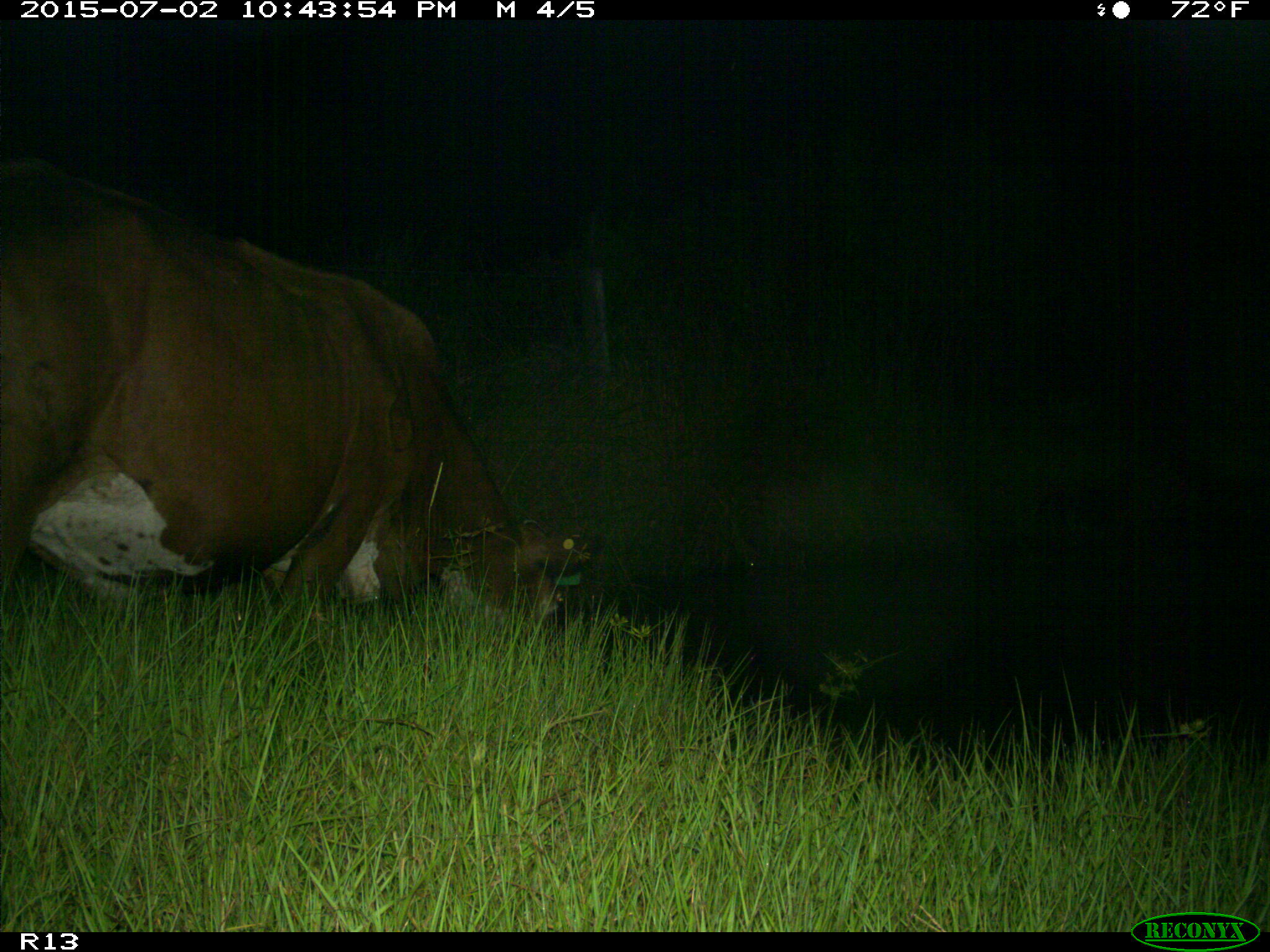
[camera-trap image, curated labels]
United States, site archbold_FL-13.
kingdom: Animalia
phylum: Chordata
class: Mammalia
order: Artiodactyla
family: Bovidae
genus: Bos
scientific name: Bos taurus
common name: domestic cow